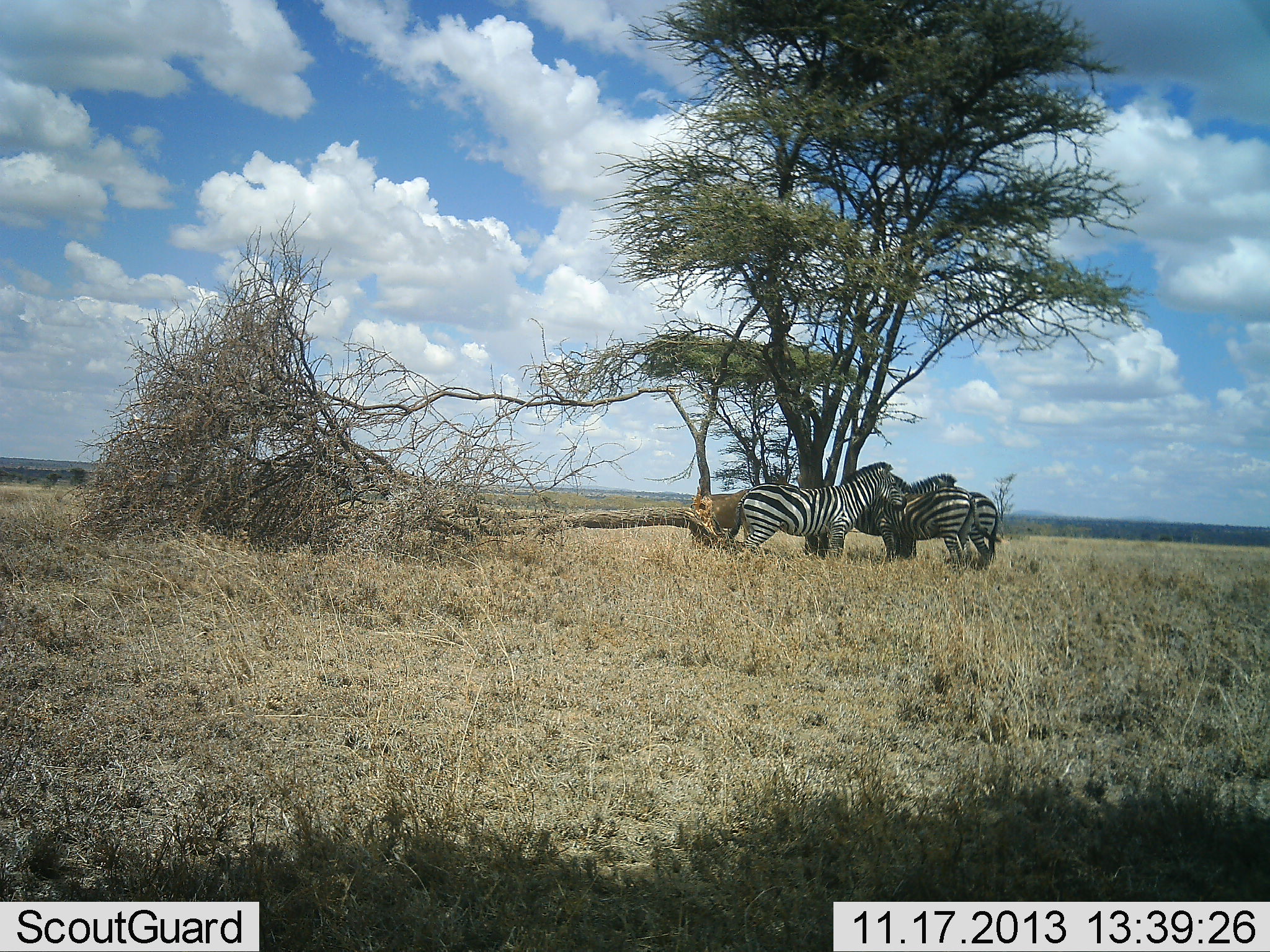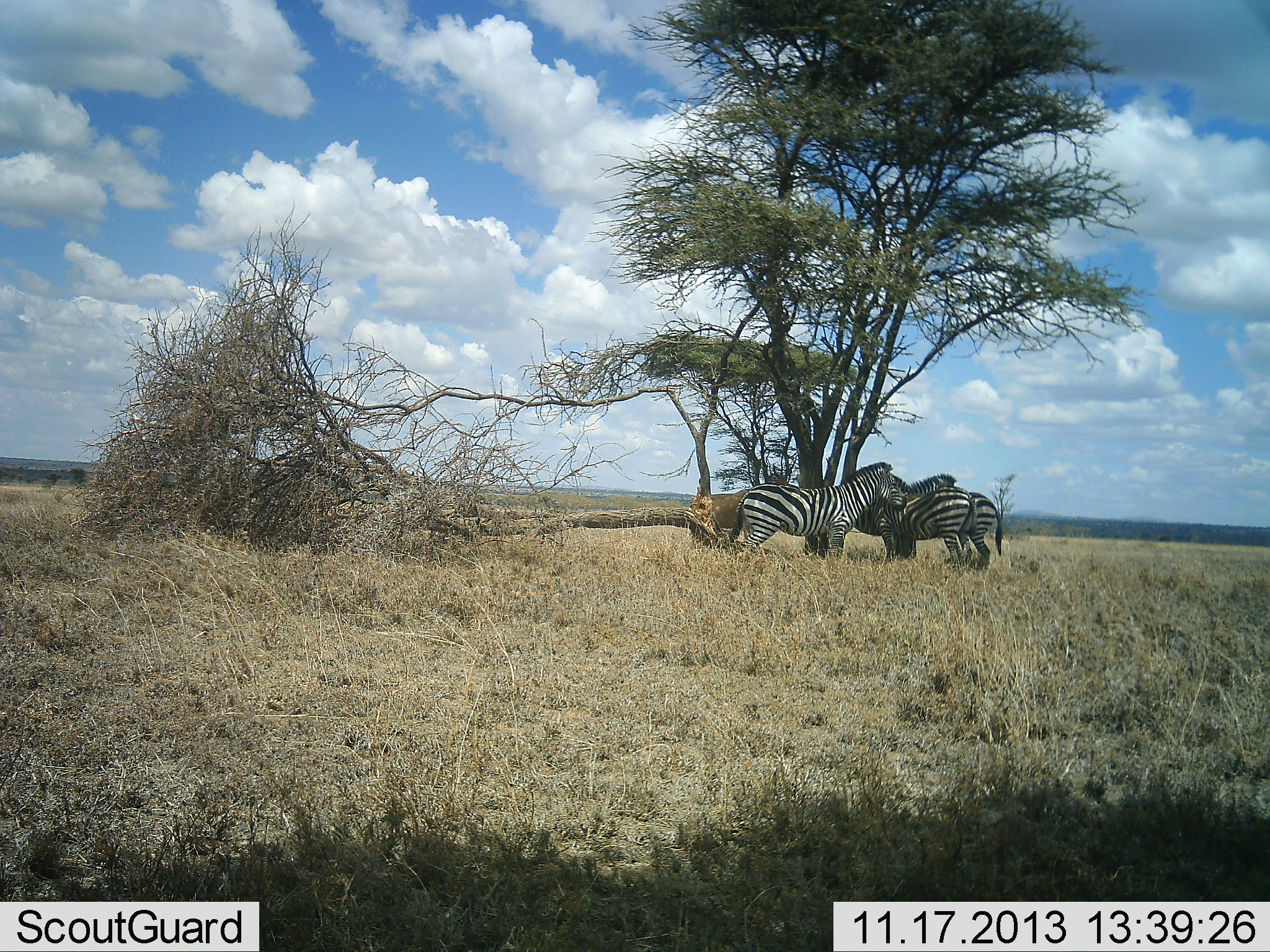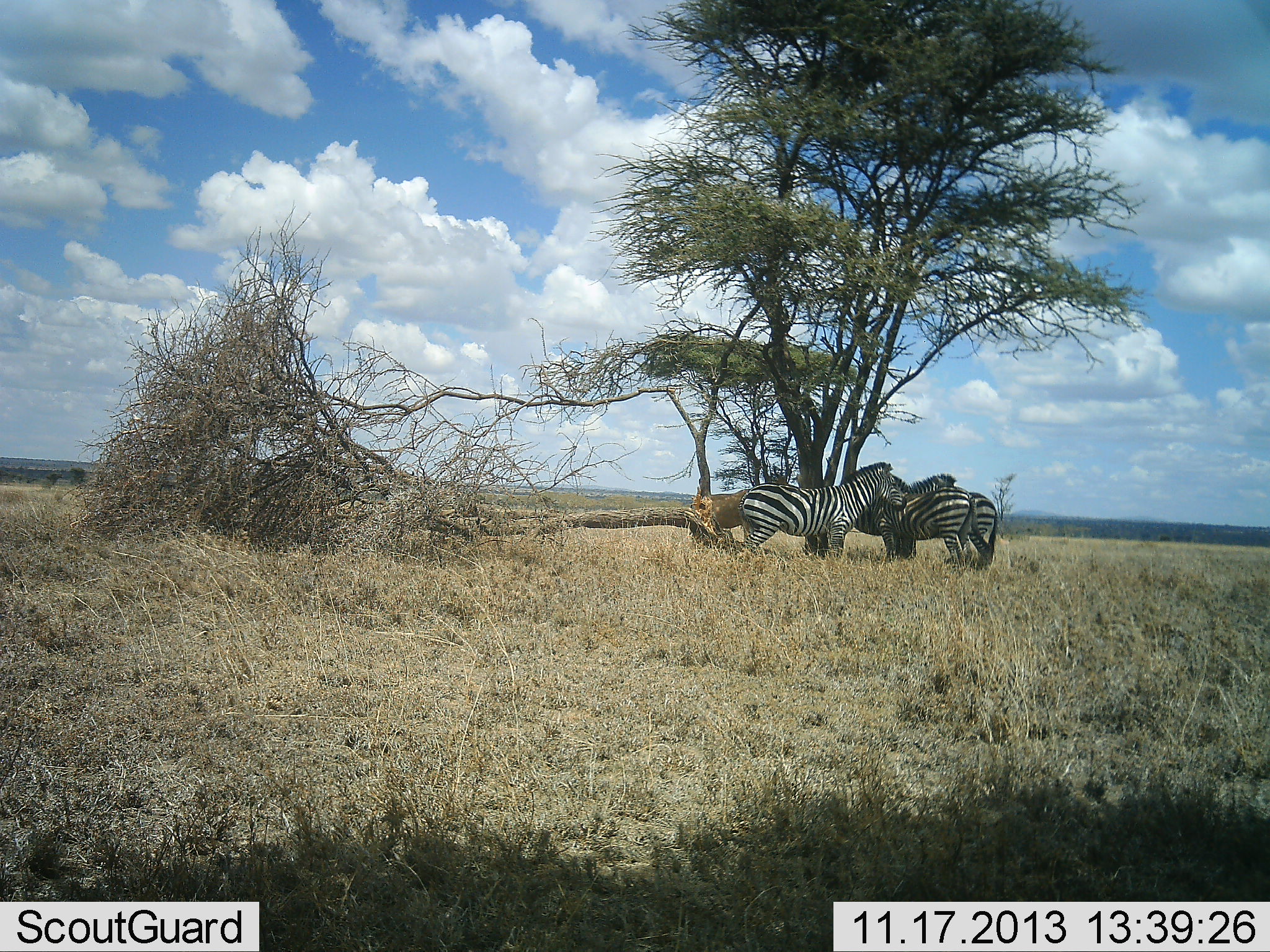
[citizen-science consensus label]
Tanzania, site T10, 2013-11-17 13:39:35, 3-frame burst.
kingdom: Animalia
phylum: Chordata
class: Mammalia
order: Perissodactyla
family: Equidae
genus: Equus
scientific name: Equus quagga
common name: plains zebra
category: zebra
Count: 3.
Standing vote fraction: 96%.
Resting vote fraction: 4%.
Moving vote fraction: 0%.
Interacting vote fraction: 21%.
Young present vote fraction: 0%.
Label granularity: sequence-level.